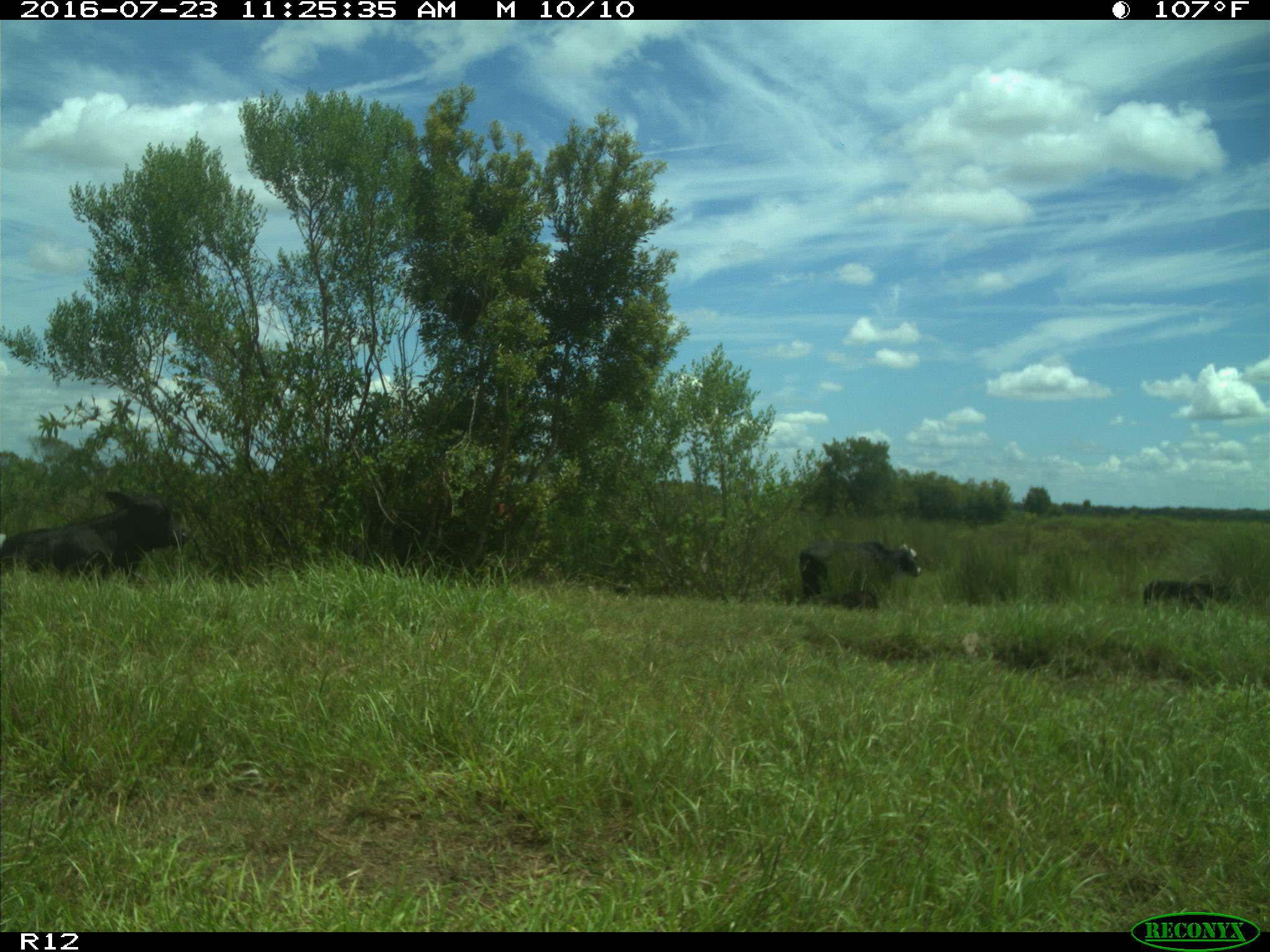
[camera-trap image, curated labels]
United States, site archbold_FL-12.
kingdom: Animalia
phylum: Chordata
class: Mammalia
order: Artiodactyla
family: Bovidae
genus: Bos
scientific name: Bos taurus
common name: domestic cow